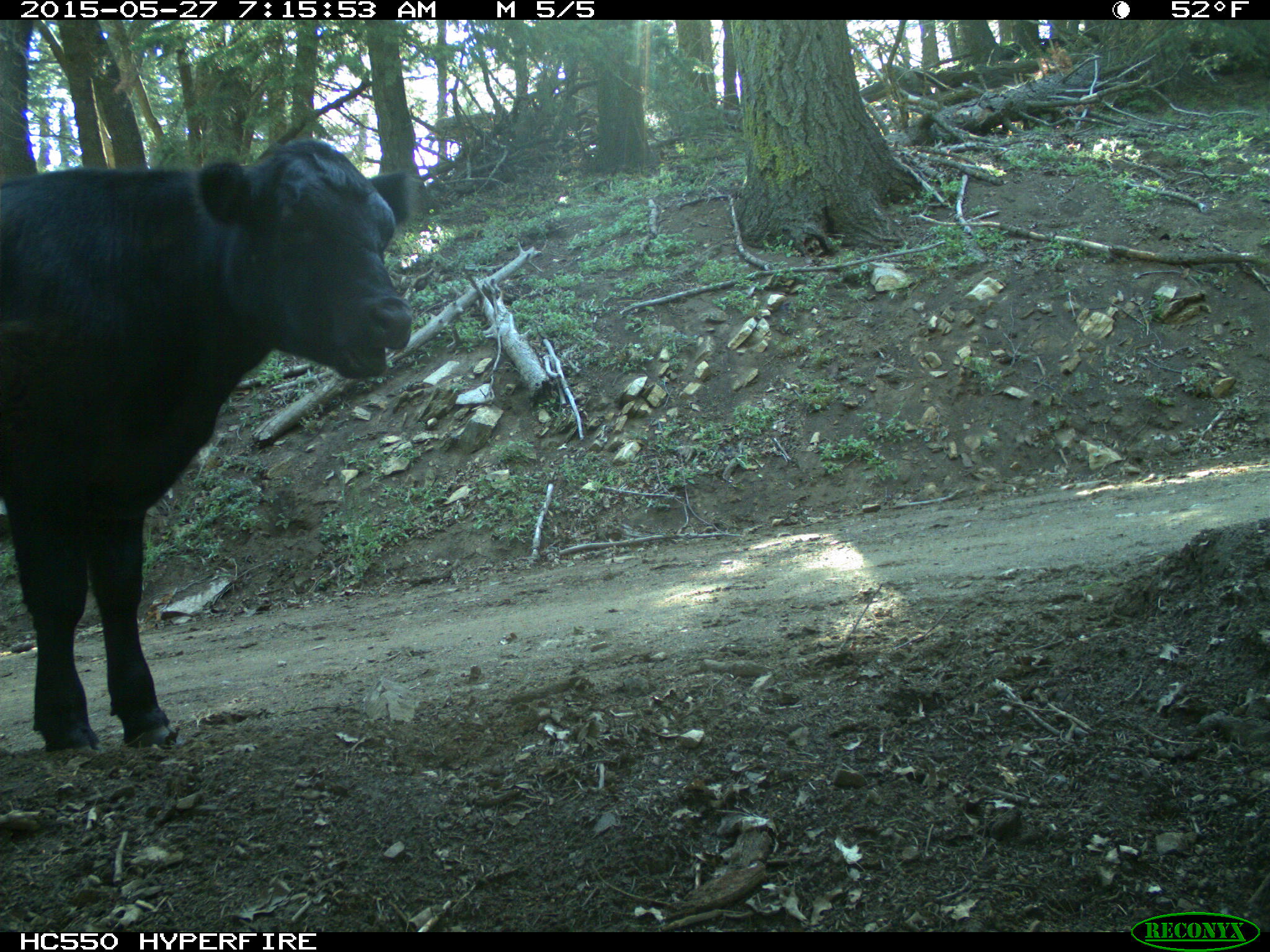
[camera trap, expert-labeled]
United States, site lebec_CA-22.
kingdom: Animalia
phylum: Chordata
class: Mammalia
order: Artiodactyla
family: Bovidae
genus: Bos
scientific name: Bos taurus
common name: domestic cow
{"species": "Bos taurus (domestic cow)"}